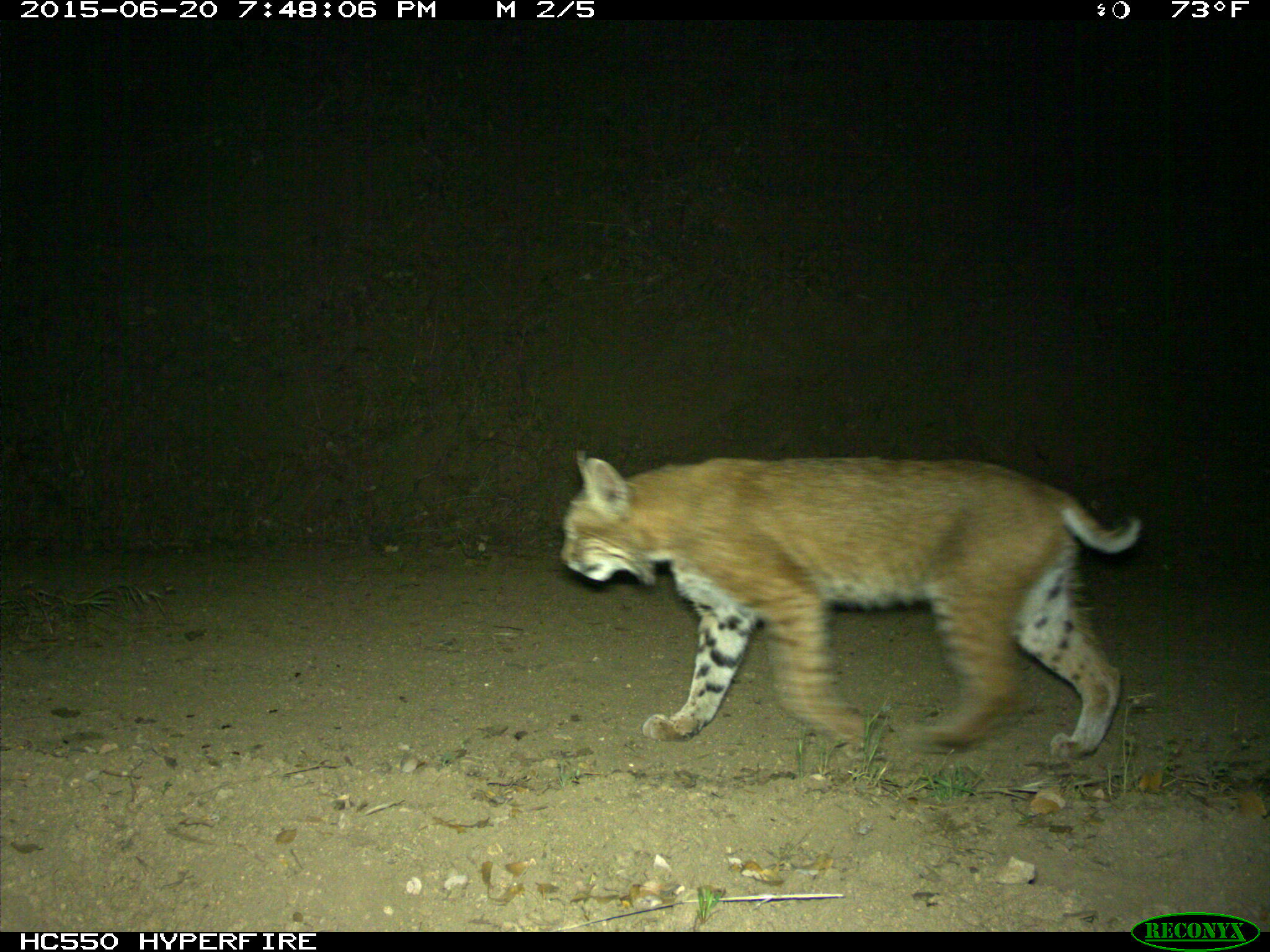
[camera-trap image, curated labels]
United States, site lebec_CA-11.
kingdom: Animalia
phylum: Chordata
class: Mammalia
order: Carnivora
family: Felidae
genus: Lynx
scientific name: Lynx rufus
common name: bobcat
Lynx rufus (bobcat).